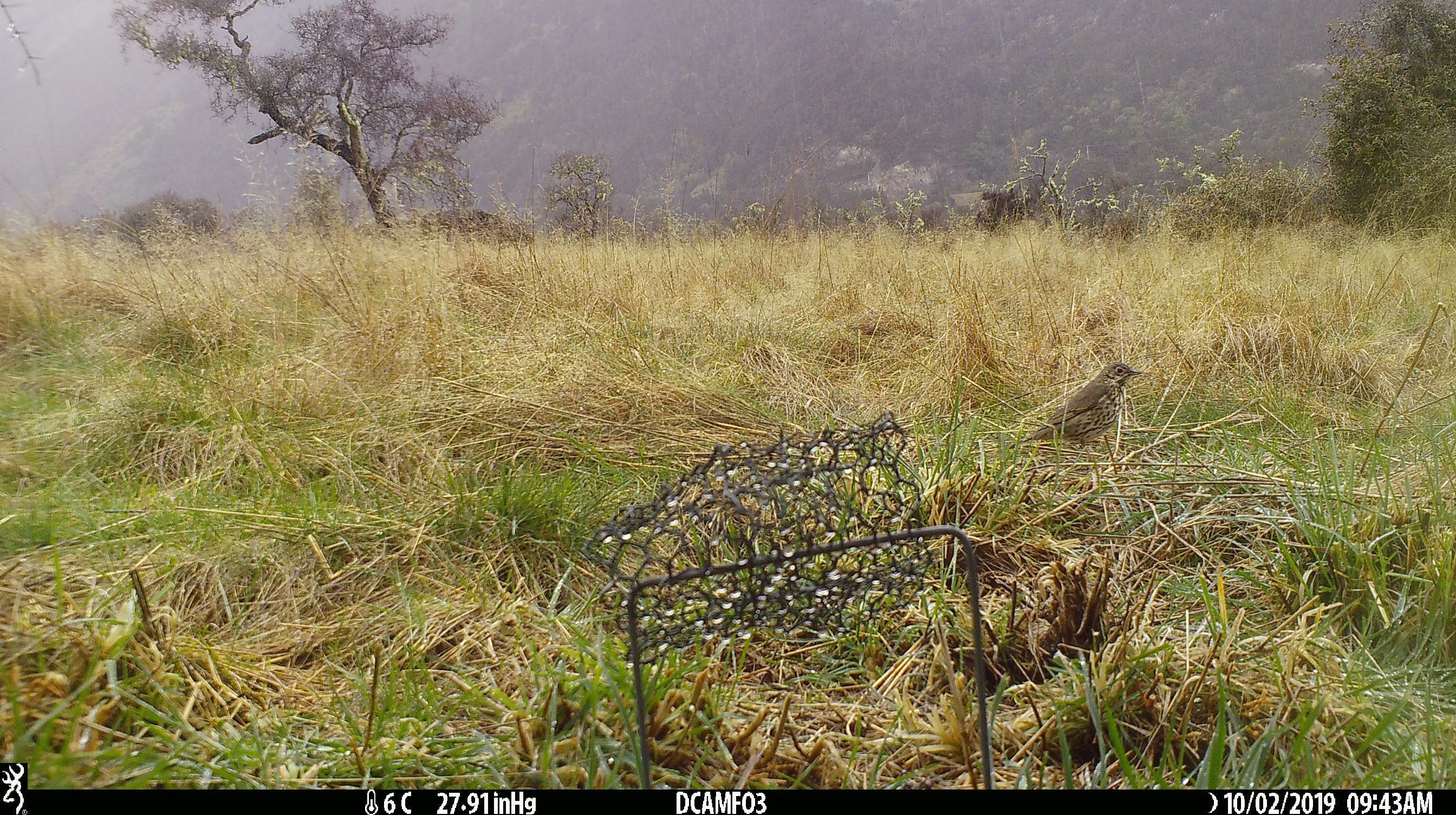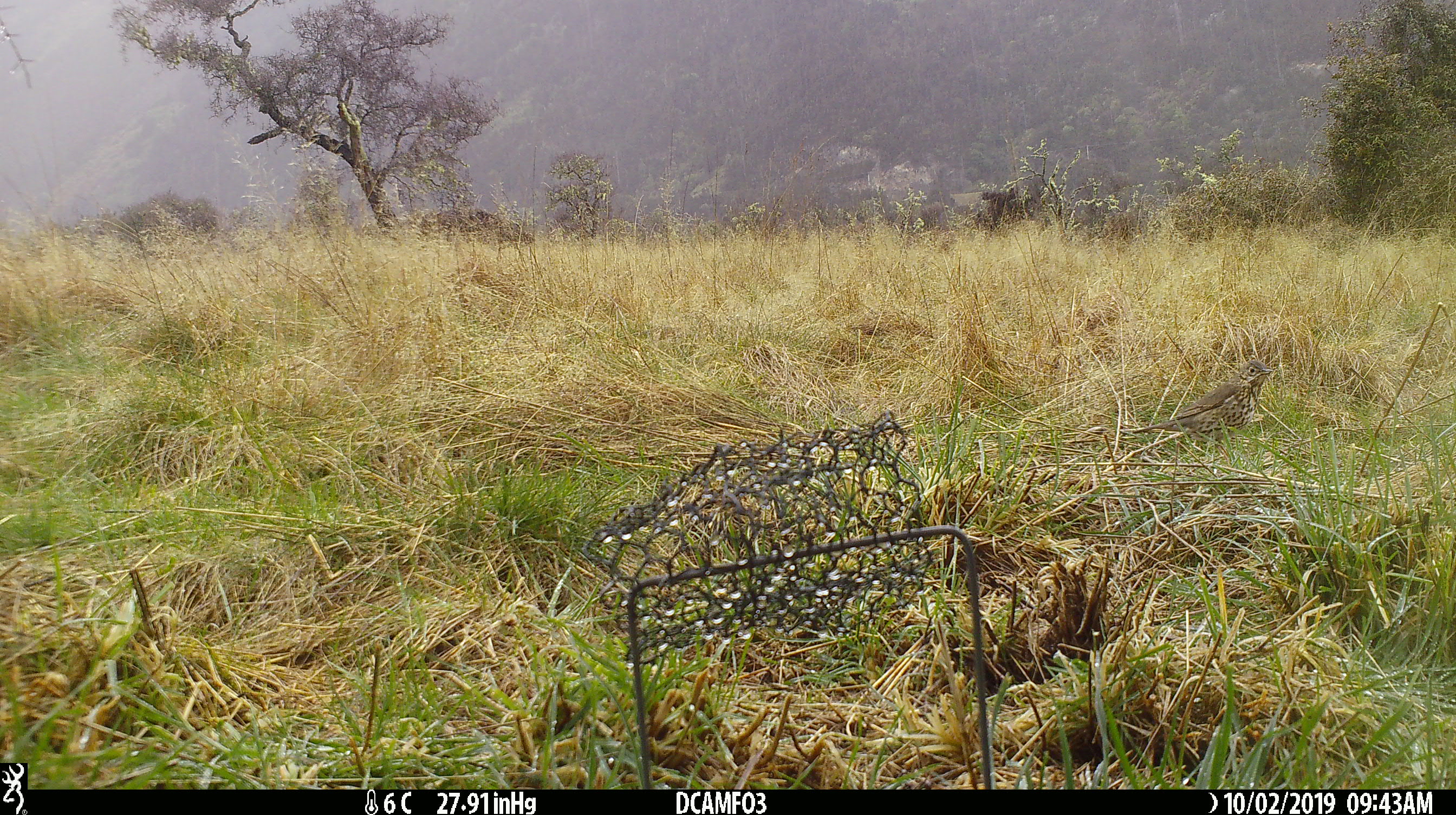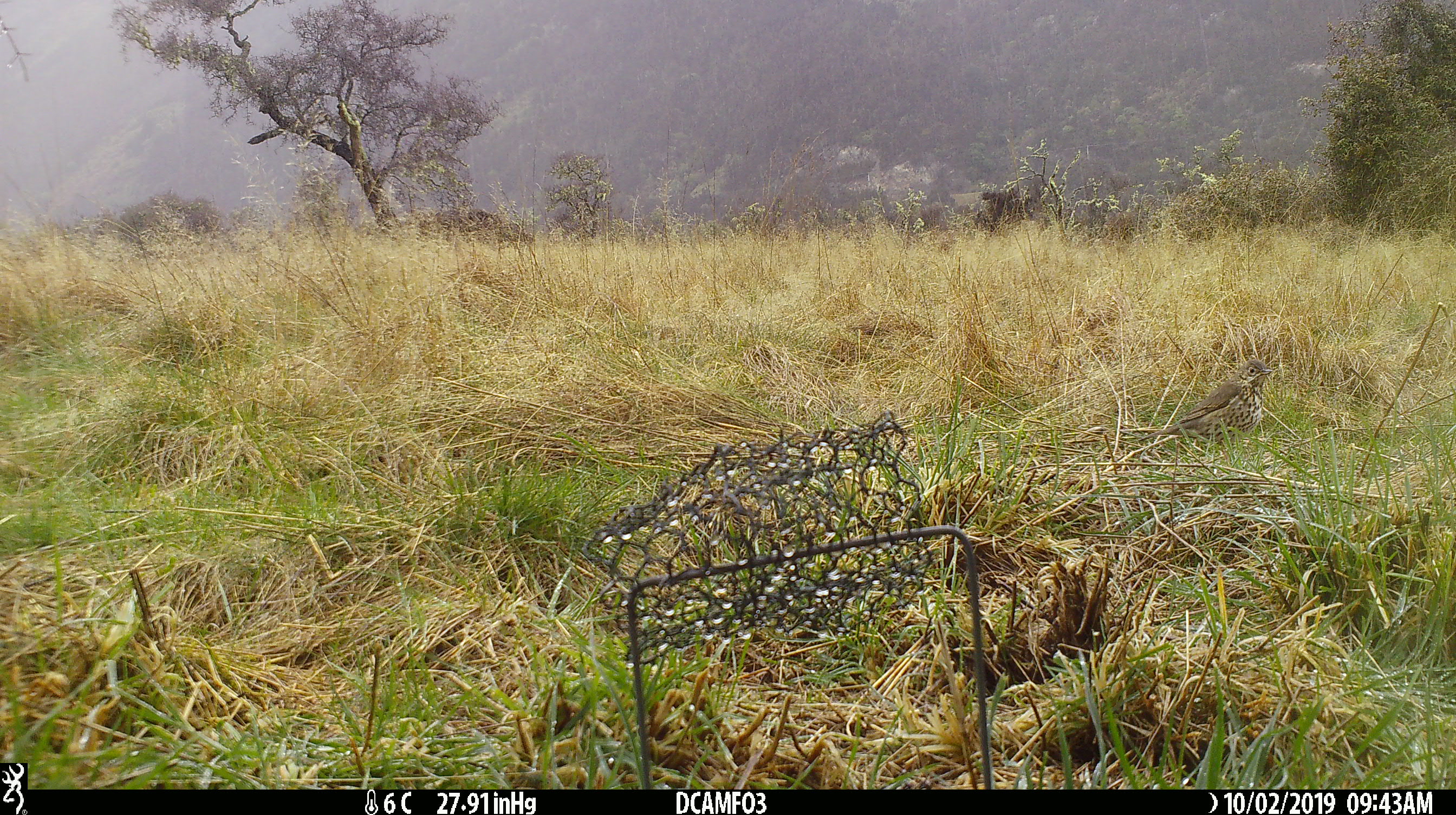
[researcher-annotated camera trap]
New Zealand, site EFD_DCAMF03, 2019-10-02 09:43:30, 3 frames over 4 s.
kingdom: Animalia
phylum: Chordata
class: Aves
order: Passeriformes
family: Turdidae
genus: Turdus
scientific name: Turdus philomelos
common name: song thrush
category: thrush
Thrush (song thrush) (Turdus philomelos).